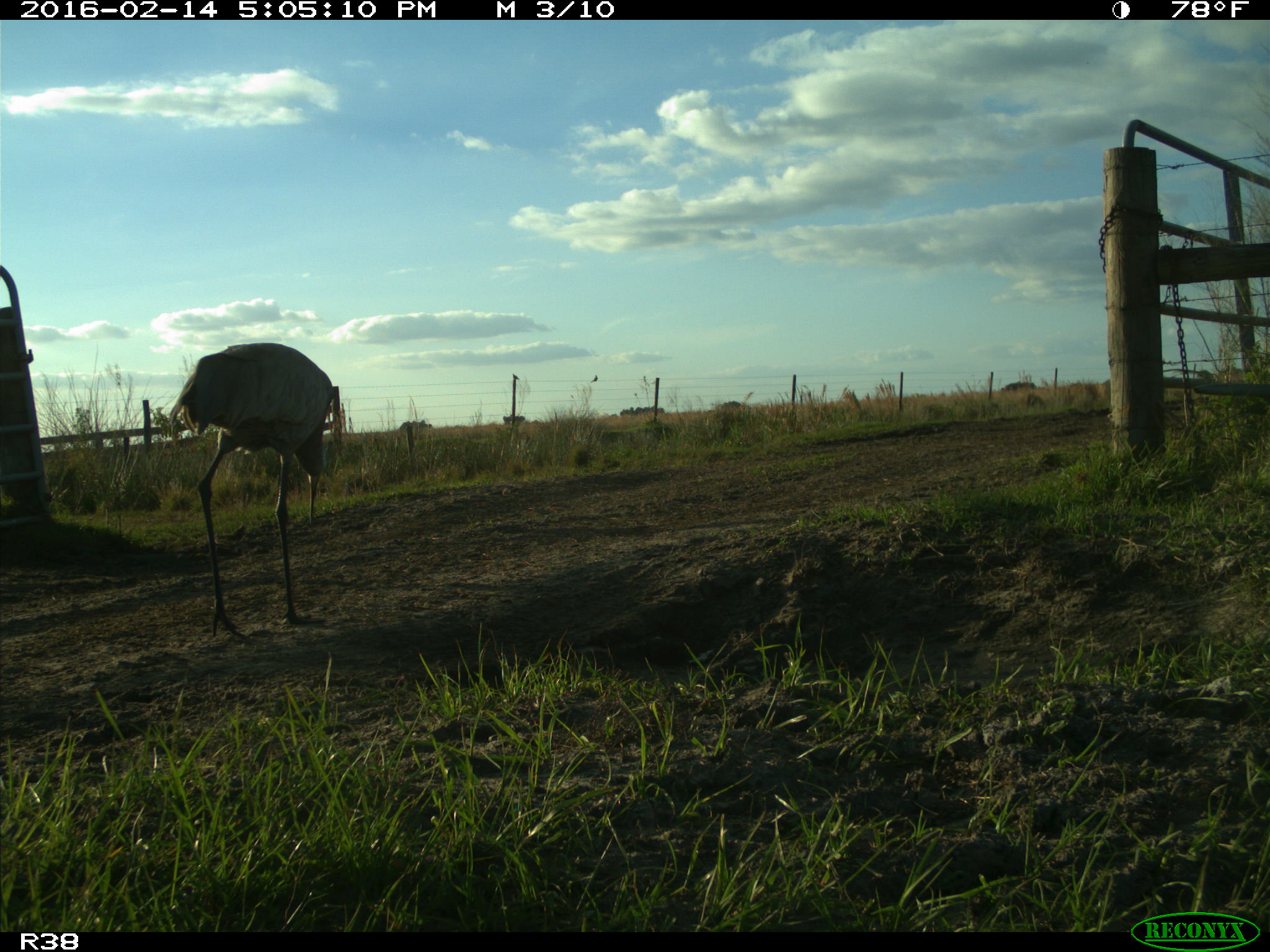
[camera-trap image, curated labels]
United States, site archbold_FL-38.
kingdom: Animalia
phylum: Chordata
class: Aves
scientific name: Aves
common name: birds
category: unidentified bird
Unidentified bird (birds) (Aves).